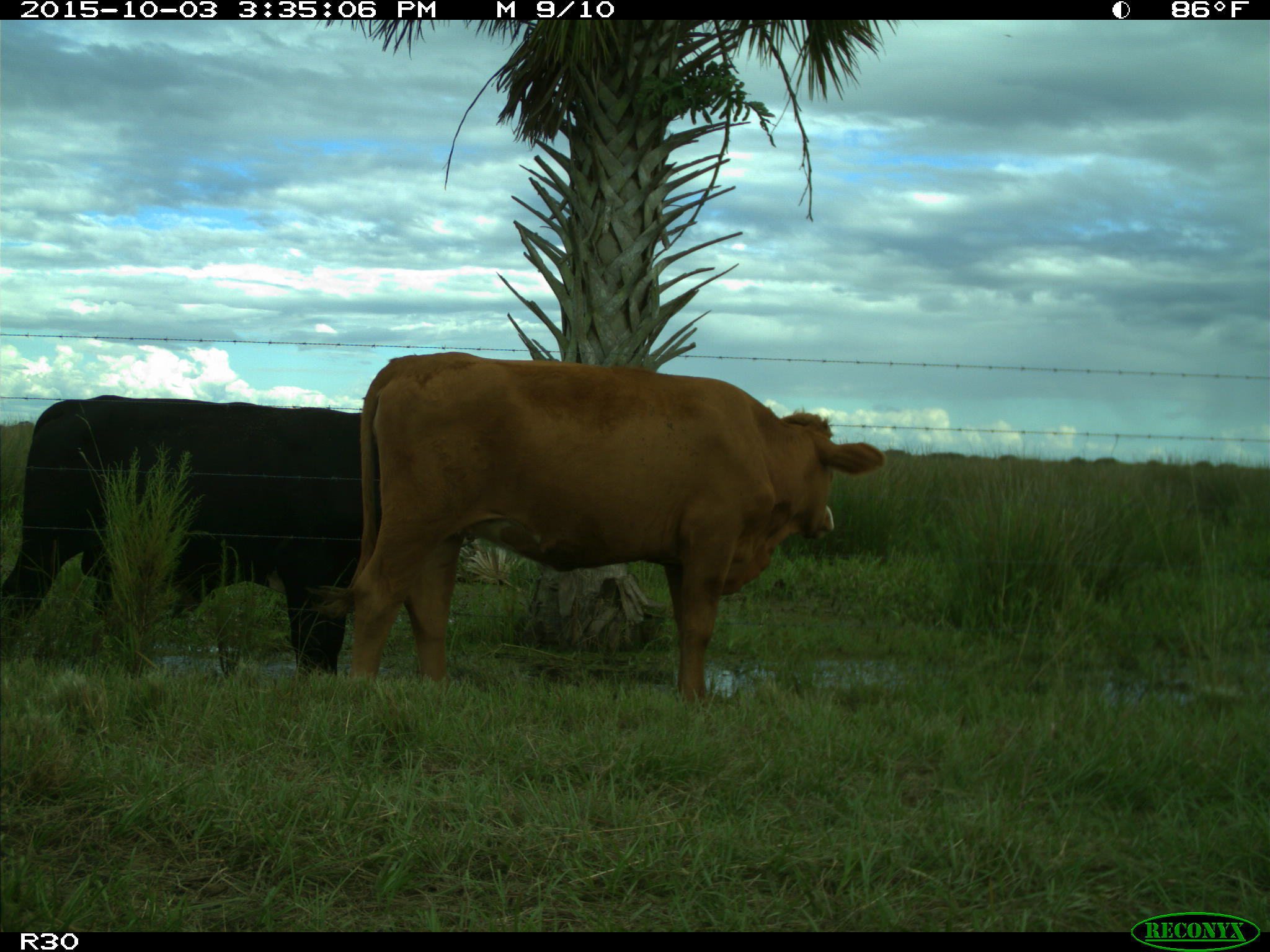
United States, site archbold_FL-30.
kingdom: Animalia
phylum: Chordata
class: Mammalia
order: Artiodactyla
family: Bovidae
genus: Bos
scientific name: Bos taurus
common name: domestic cow